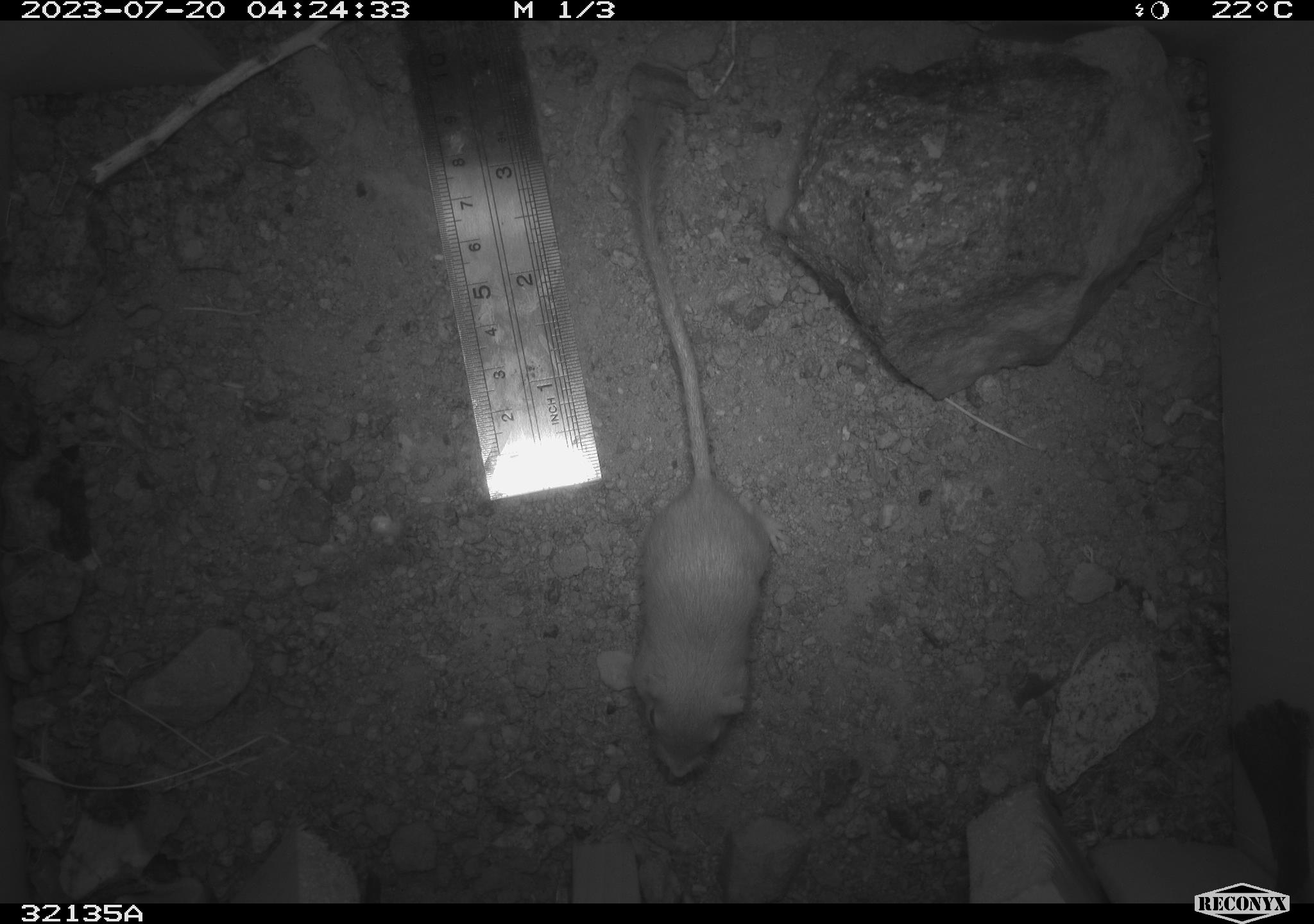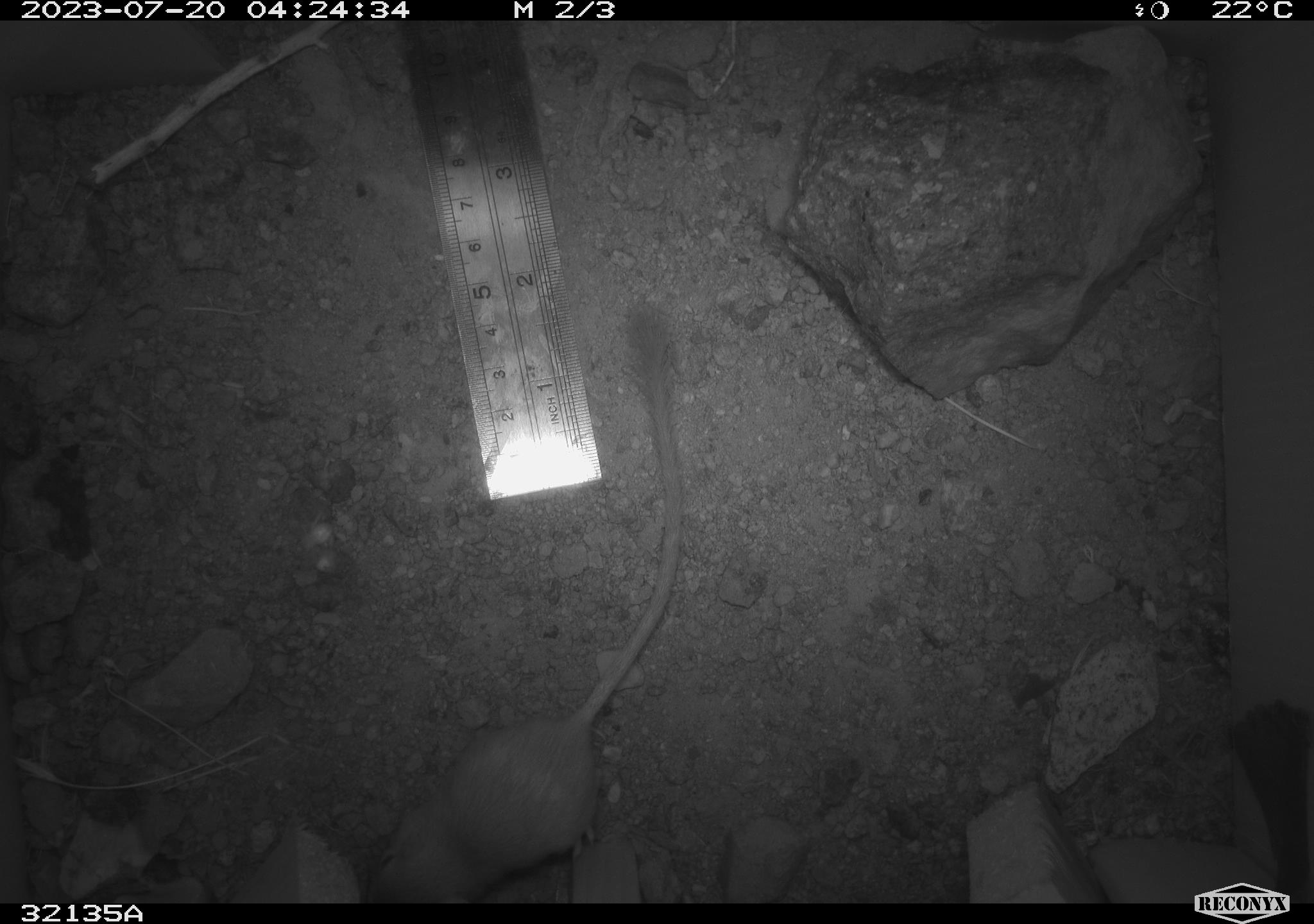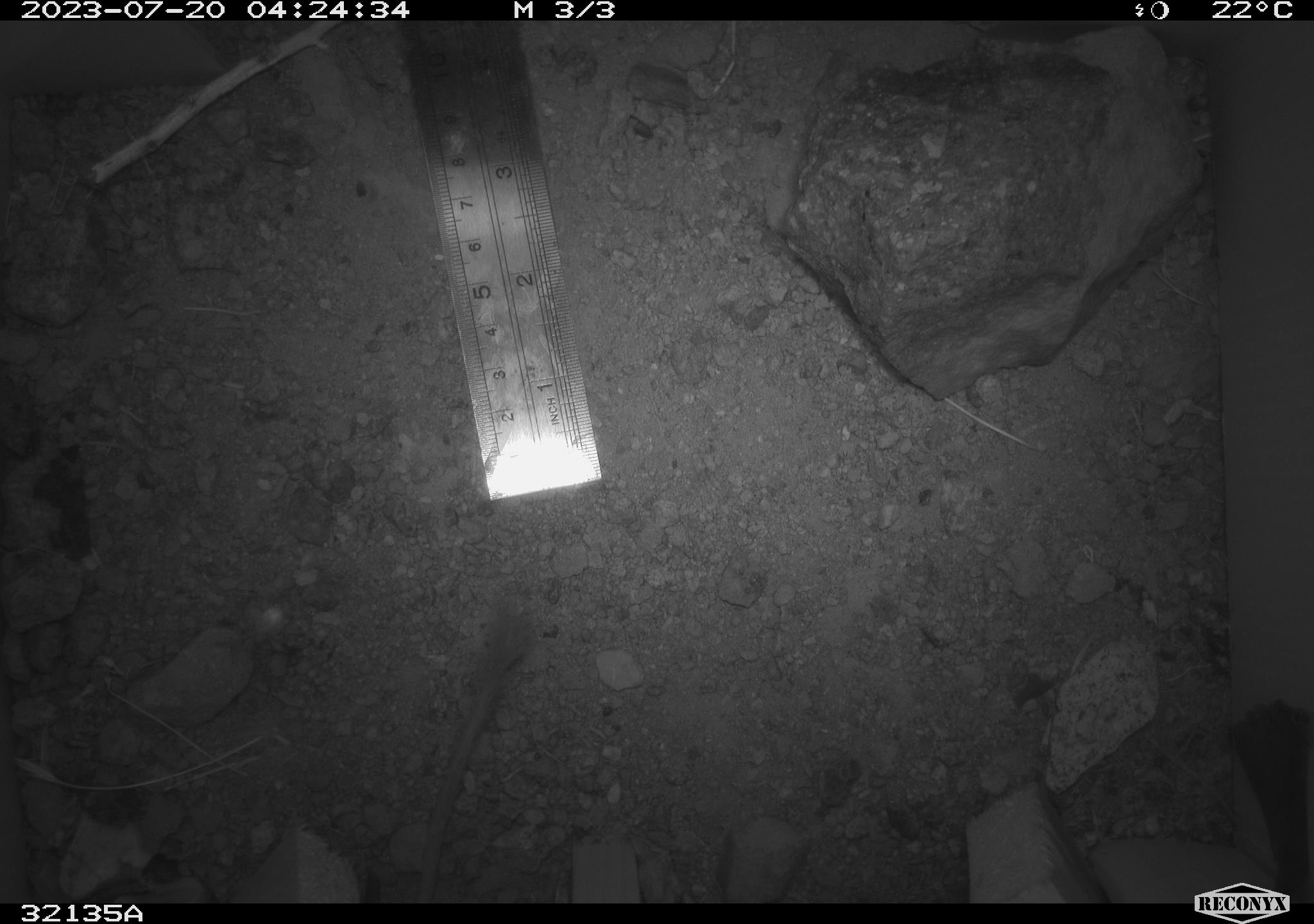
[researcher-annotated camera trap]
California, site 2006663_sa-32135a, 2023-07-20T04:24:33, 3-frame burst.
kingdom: Animalia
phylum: Chordata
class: Mammalia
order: Rodentia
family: Heteromyidae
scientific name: Heteromyidae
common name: kangaroo rats and pocket mice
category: heteromyidae family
Heteromyidae family (kangaroo rats and pocket mice) (Heteromyidae).